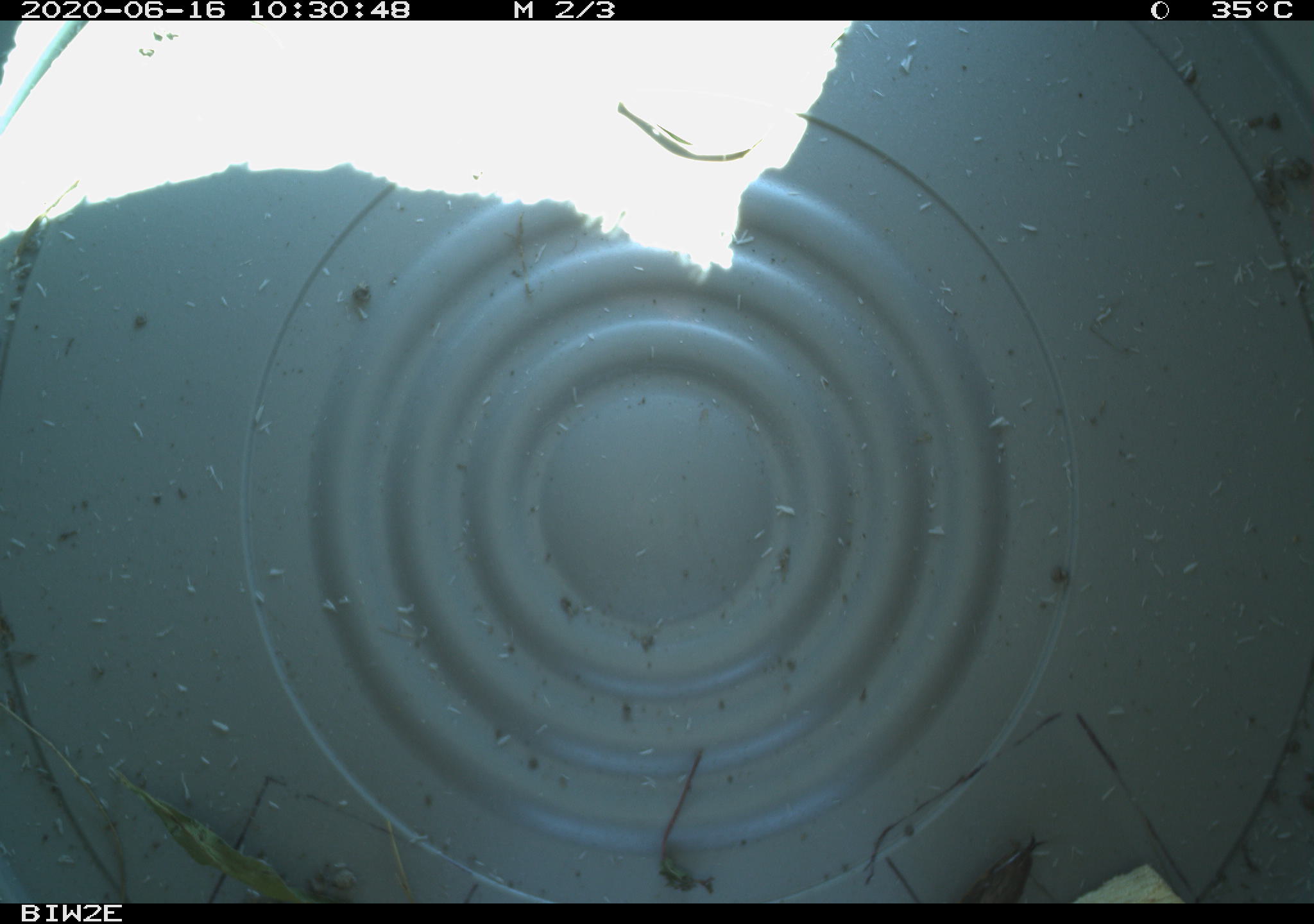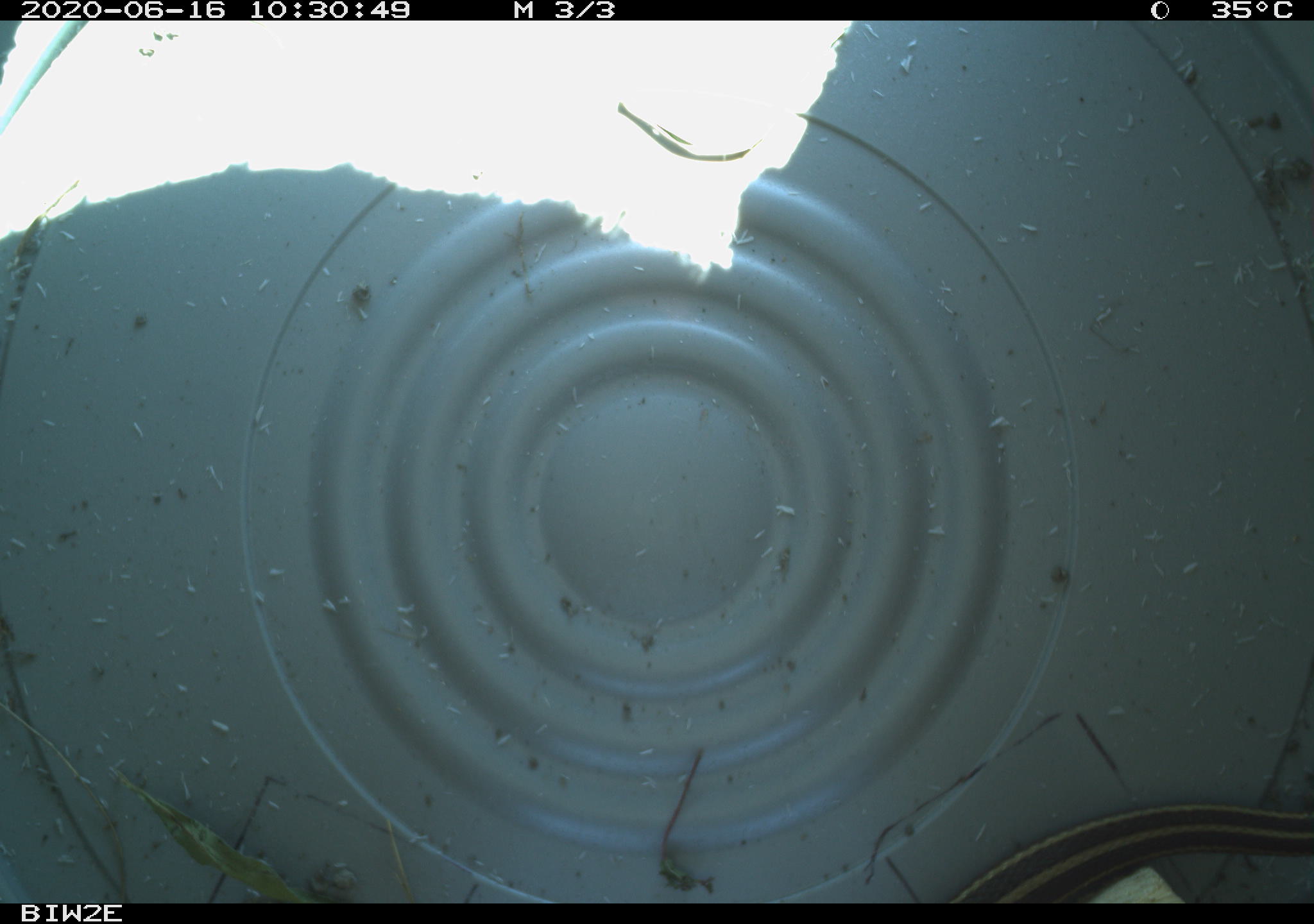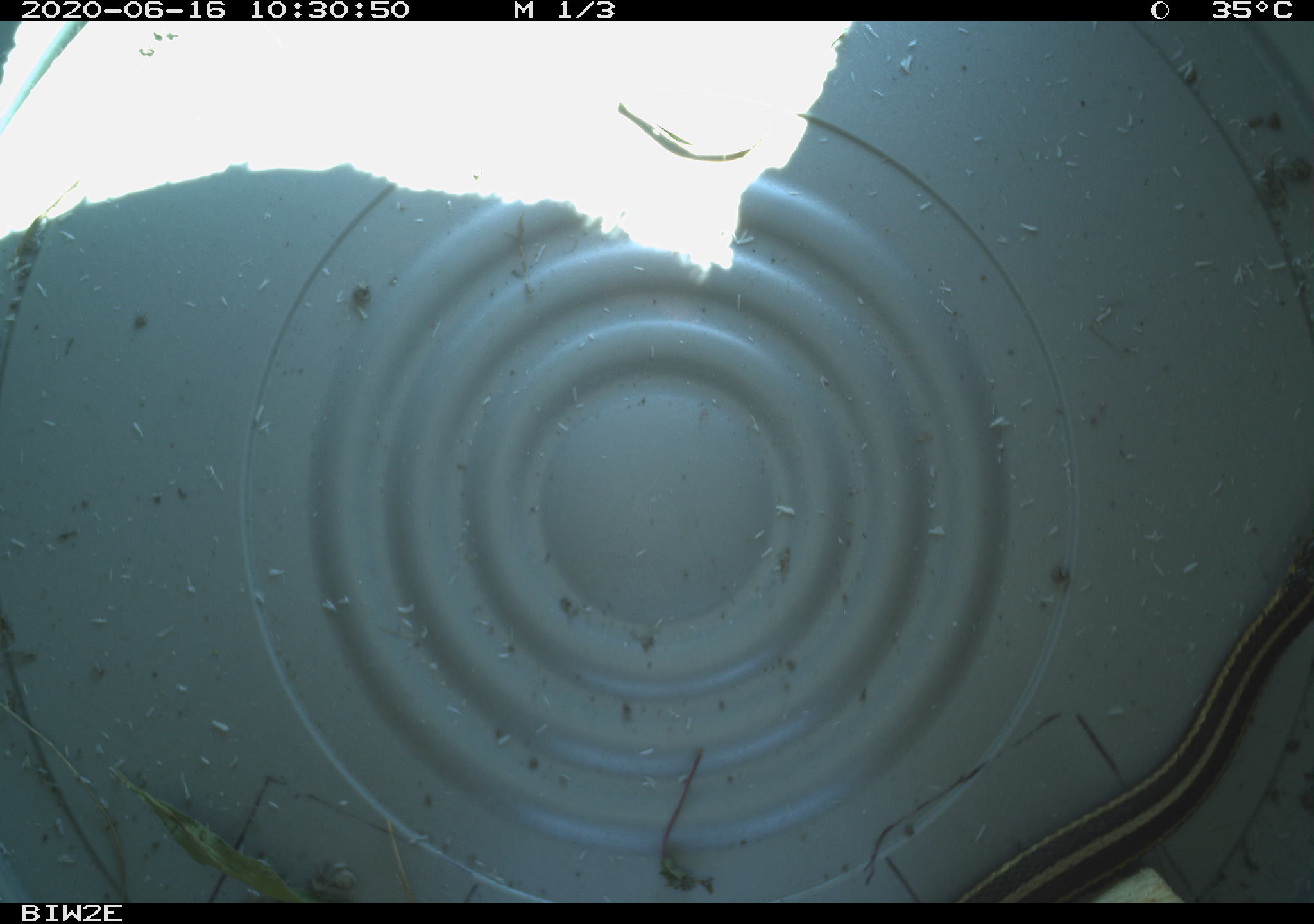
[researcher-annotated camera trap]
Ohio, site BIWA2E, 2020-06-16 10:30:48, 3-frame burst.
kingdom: Animalia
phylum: Chordata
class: Reptilia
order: Squamata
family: Colubridae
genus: Thamnophis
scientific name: Thamnophis butleri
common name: butler's gartersnake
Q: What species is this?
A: Butler's gartersnake (Thamnophis butleri).